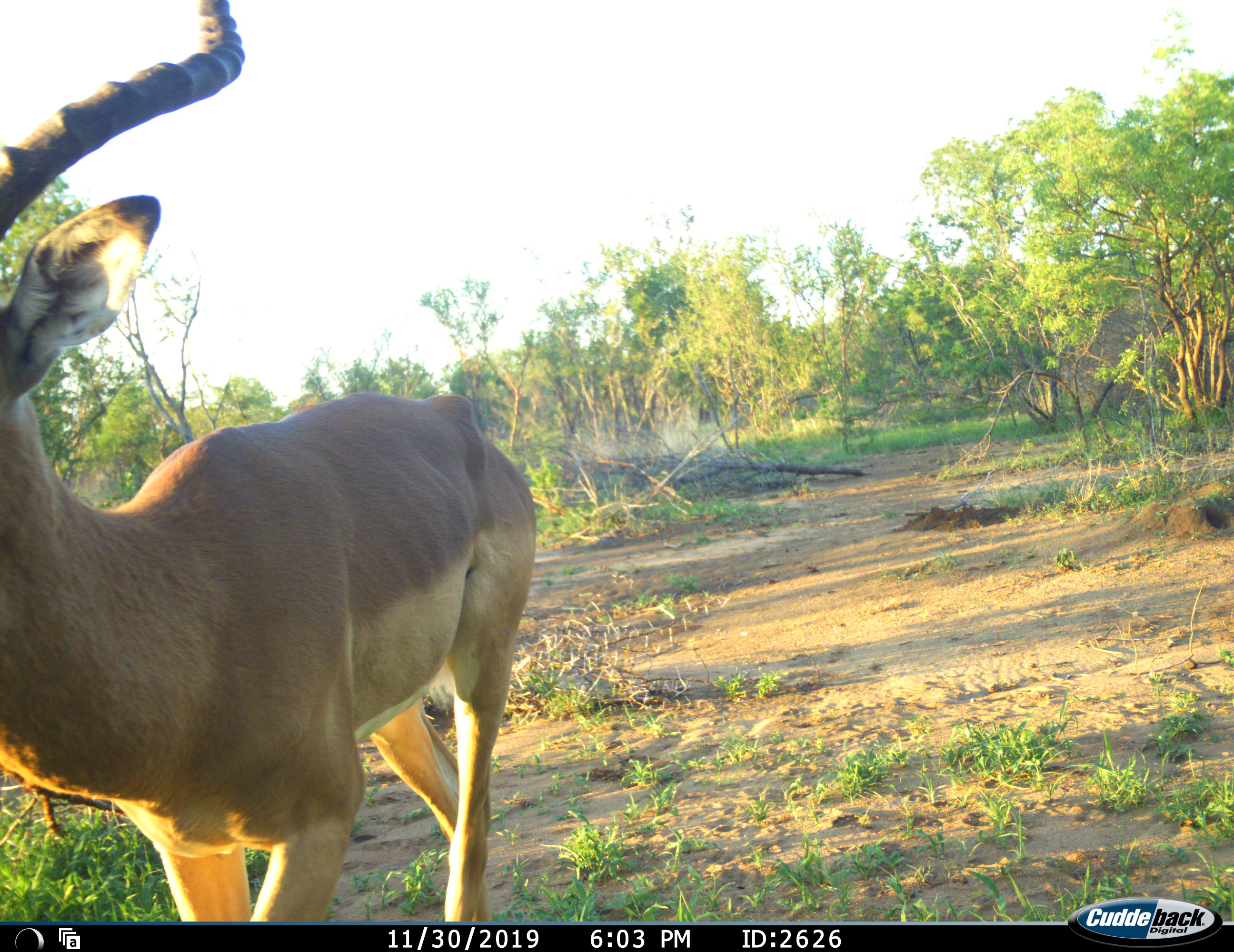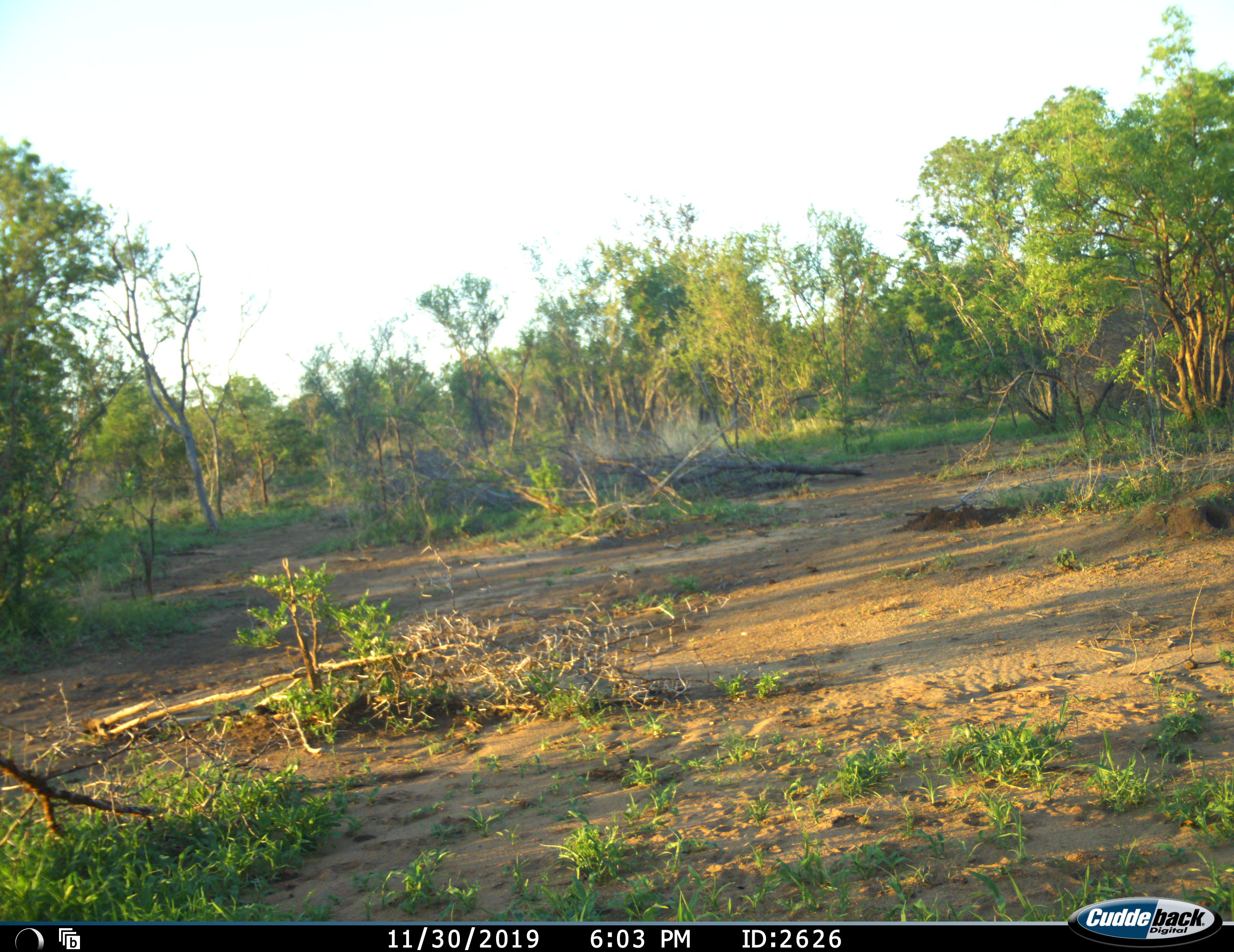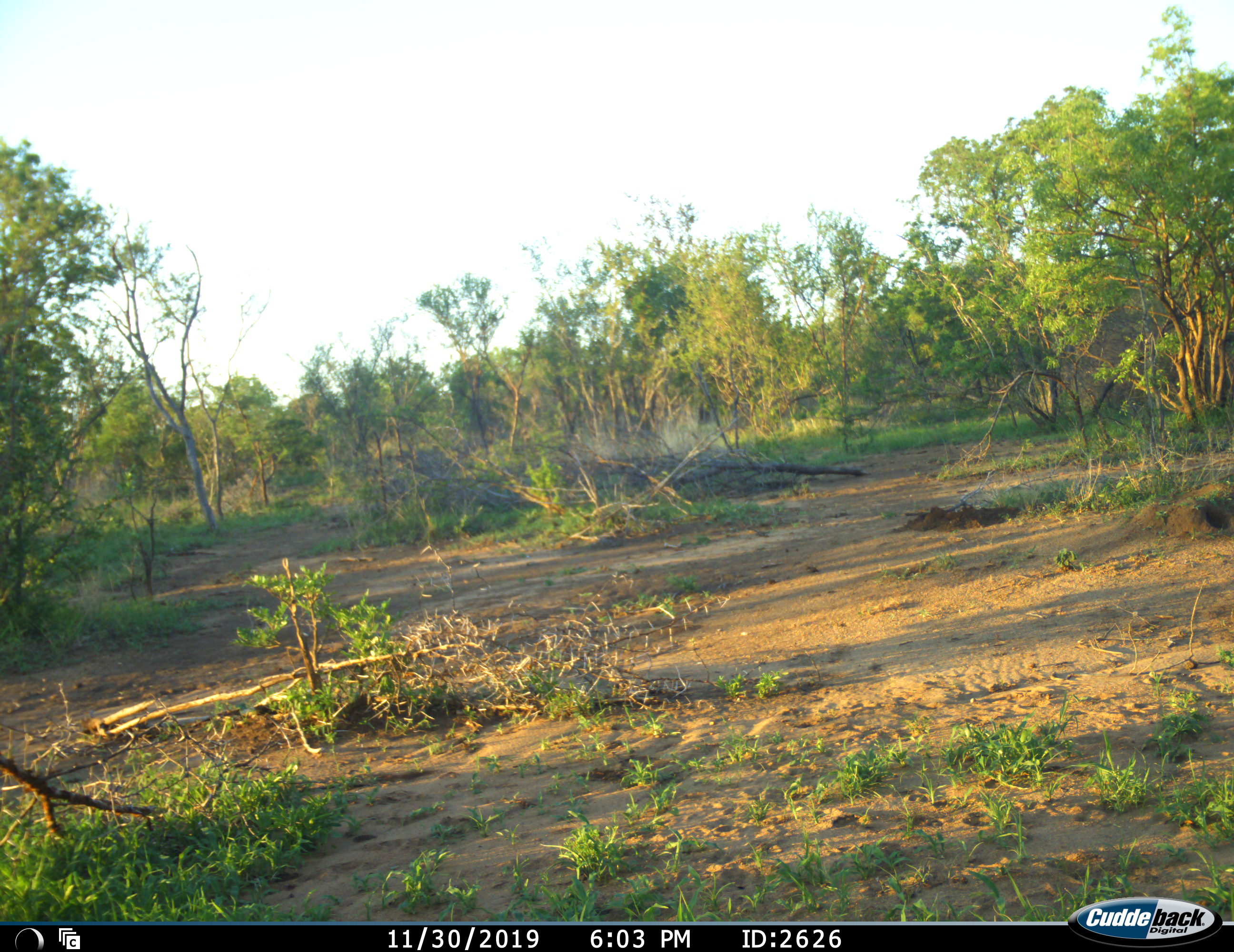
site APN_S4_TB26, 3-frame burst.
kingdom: Animalia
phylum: Chordata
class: Mammalia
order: Artiodactyla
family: Bovidae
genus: Aepyceros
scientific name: Aepyceros melampus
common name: impala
Impala (Aepyceros melampus), count 1. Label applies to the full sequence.